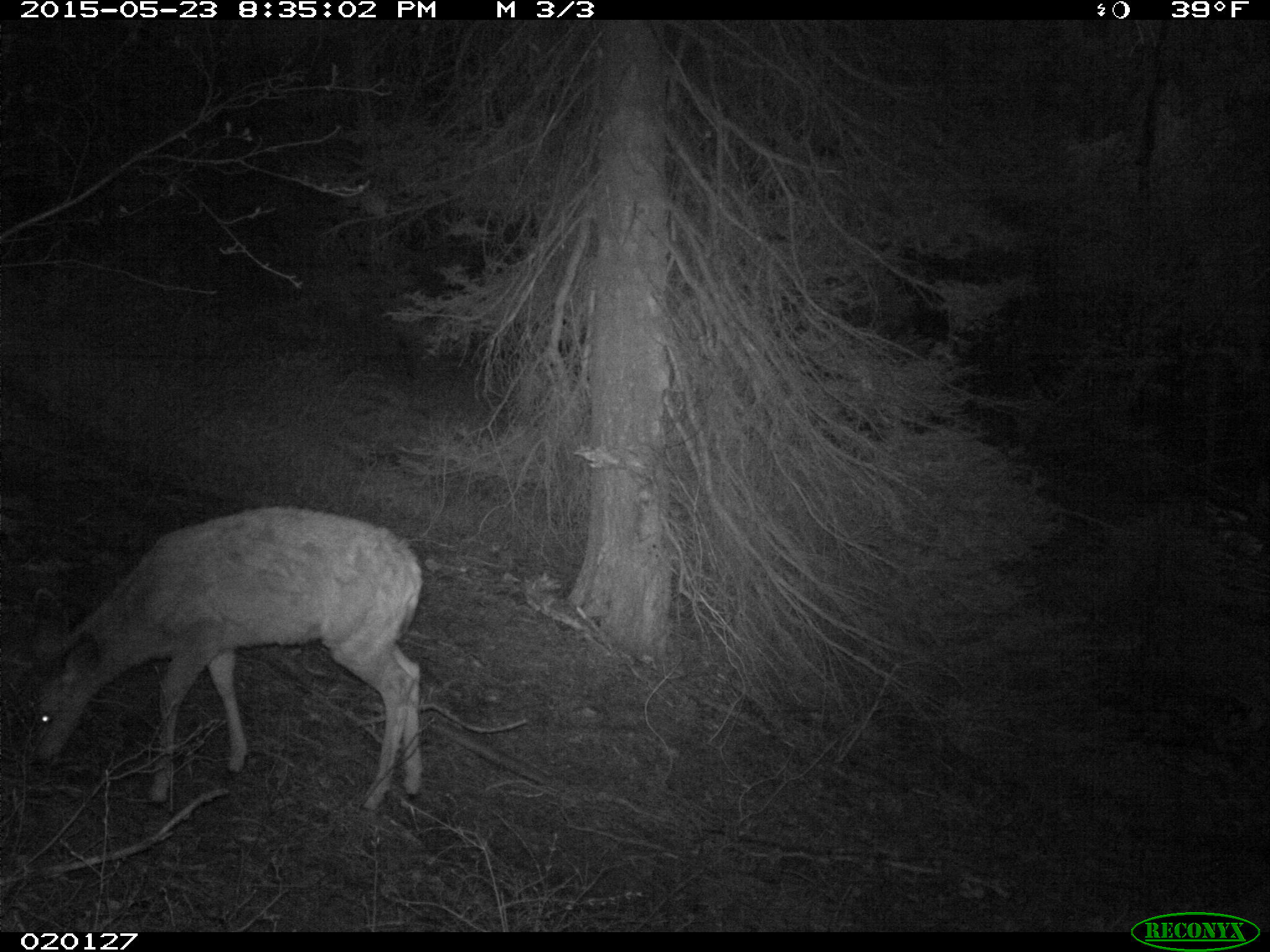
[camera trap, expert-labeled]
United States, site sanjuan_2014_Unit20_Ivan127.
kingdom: Animalia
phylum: Chordata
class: Mammalia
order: Artiodactyla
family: Cervidae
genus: Odocoileus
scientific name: Odocoileus hemionus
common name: mule deer